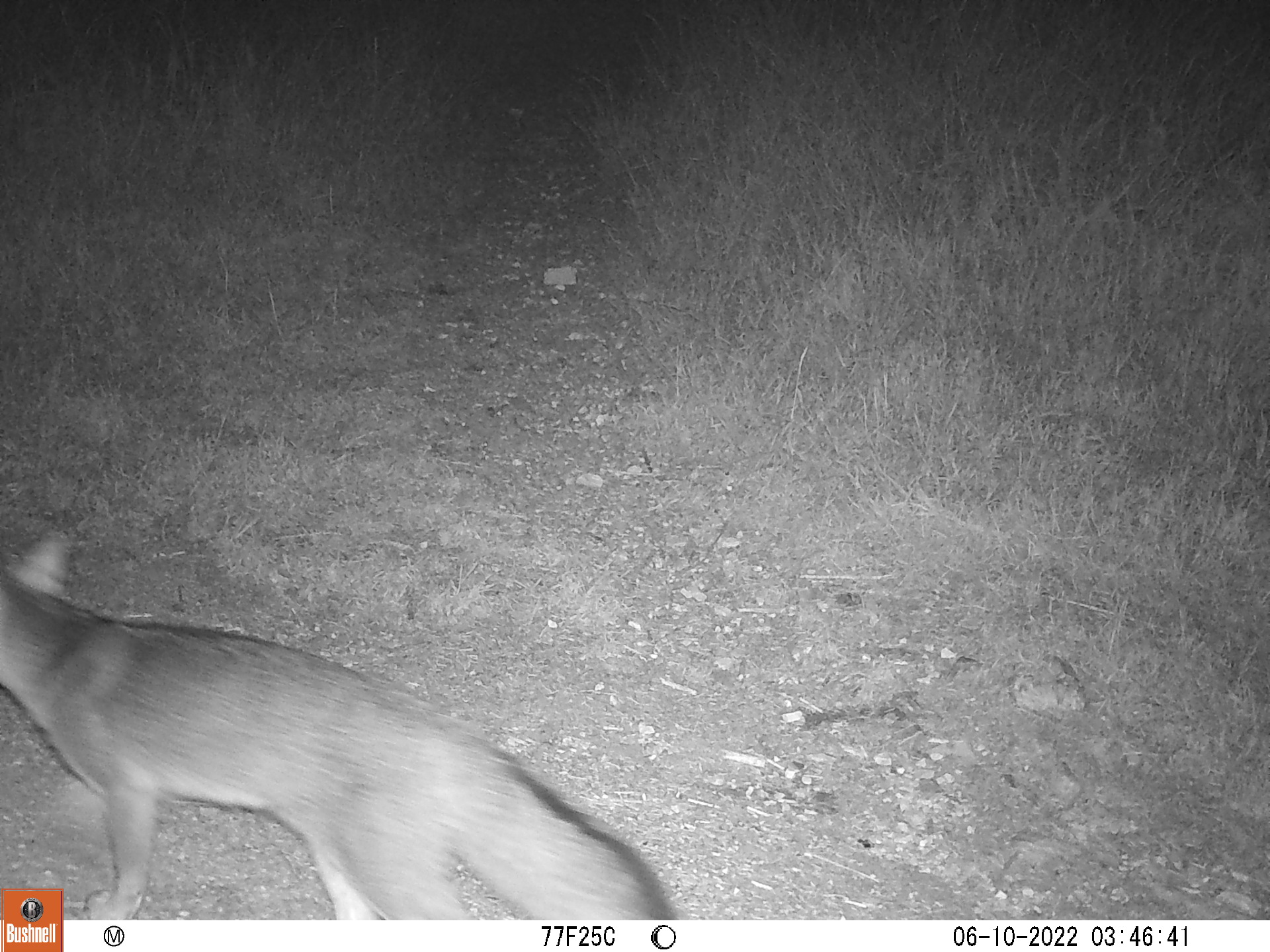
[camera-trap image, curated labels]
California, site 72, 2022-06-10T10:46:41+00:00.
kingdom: Animalia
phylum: Chordata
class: Mammalia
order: Carnivora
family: Canidae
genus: Urocyon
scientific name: Urocyon cinereoargenteus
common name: gray fox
Gray fox (Urocyon cinereoargenteus).